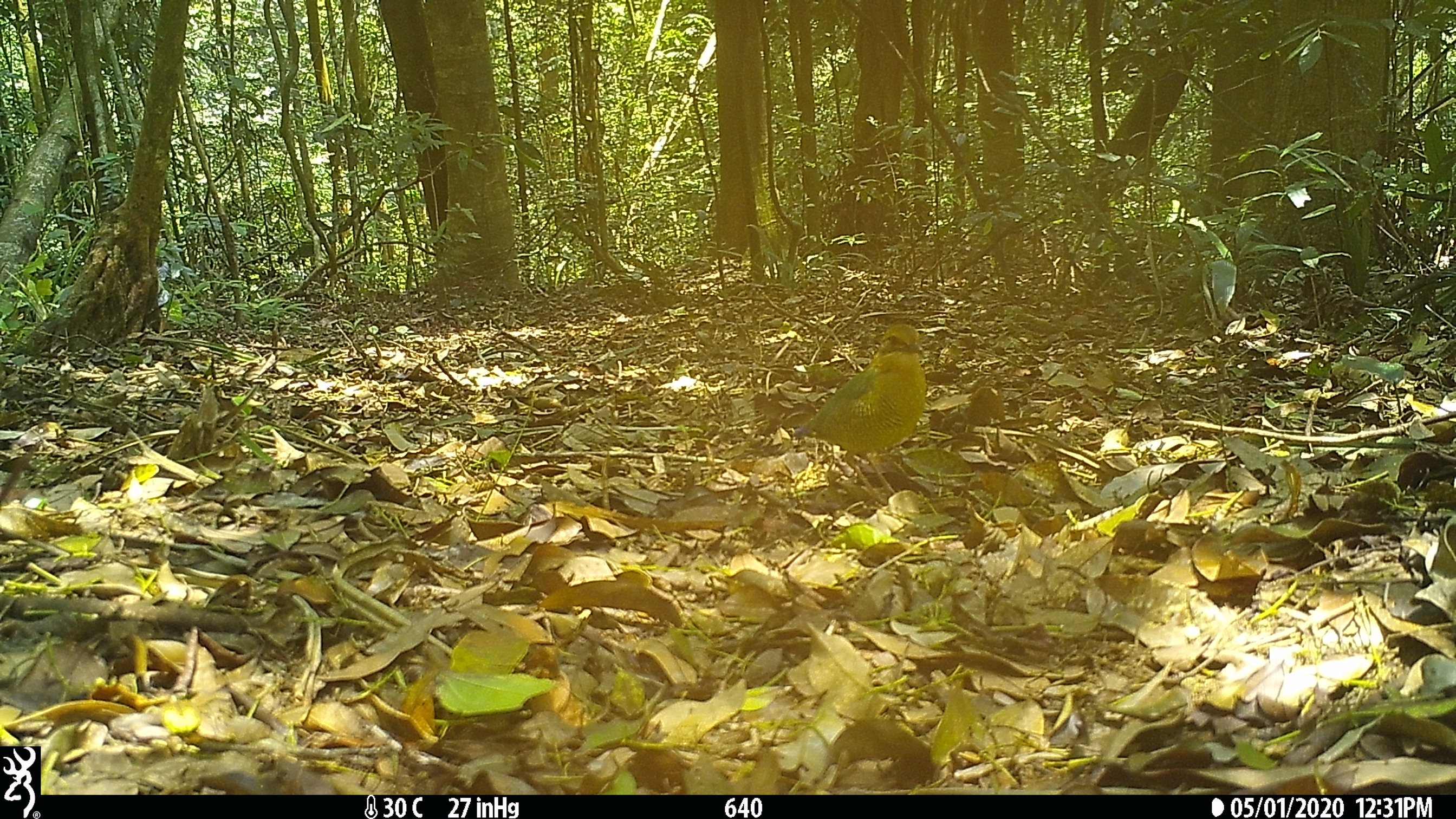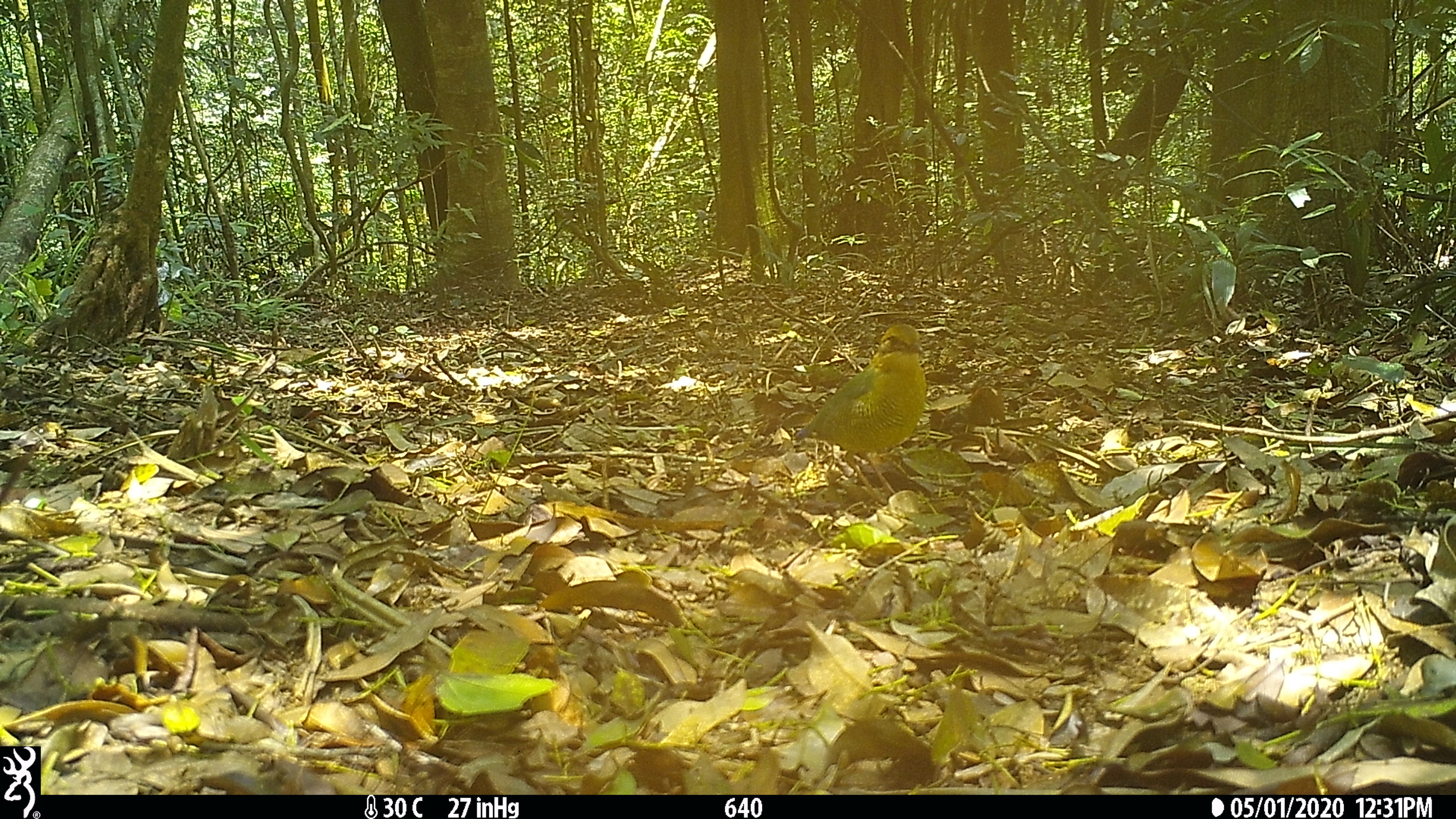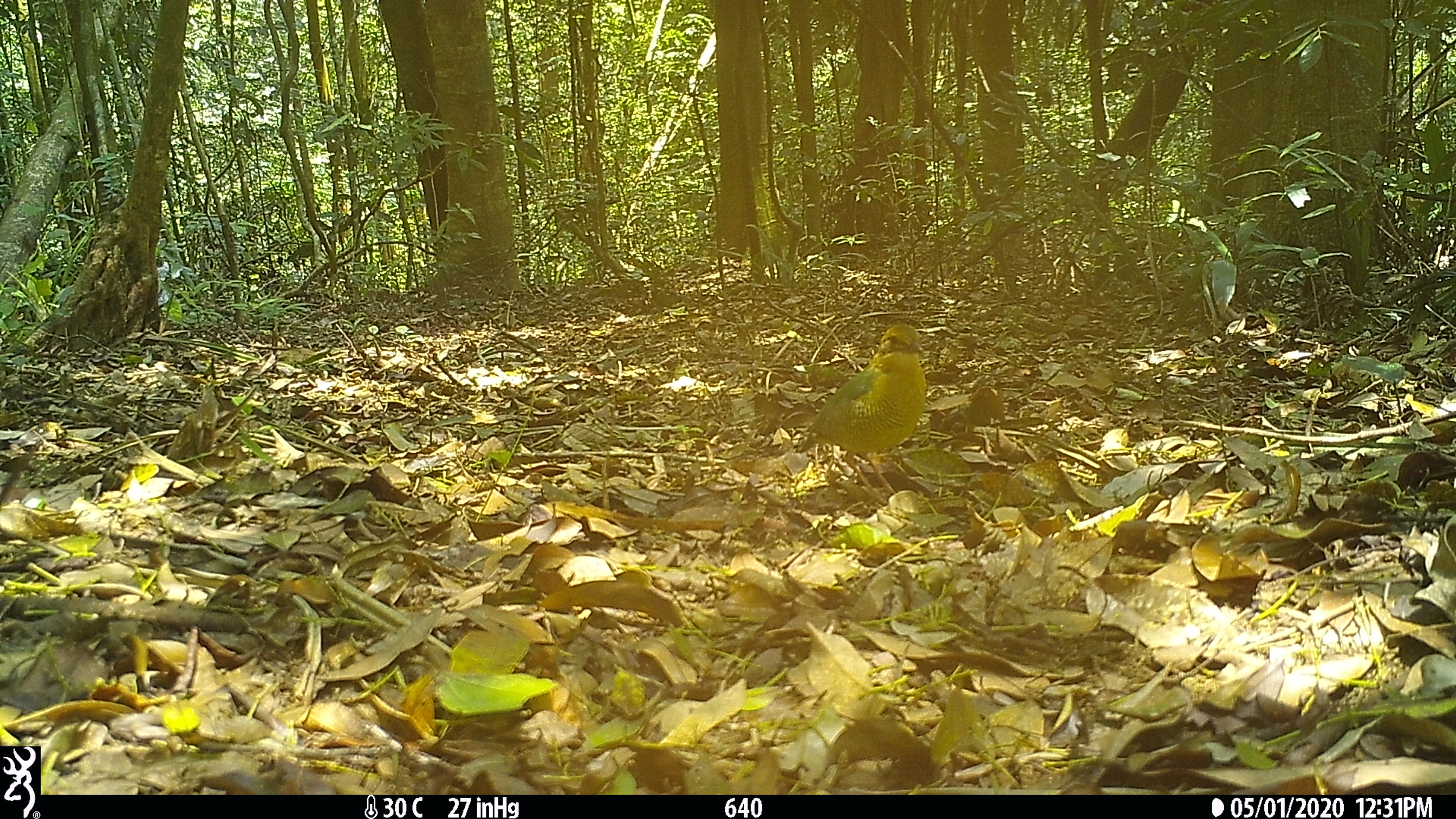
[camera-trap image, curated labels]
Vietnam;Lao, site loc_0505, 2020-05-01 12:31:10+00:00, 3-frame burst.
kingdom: Animalia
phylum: Chordata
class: Aves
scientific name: Aves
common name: bird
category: unidentified bird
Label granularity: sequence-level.